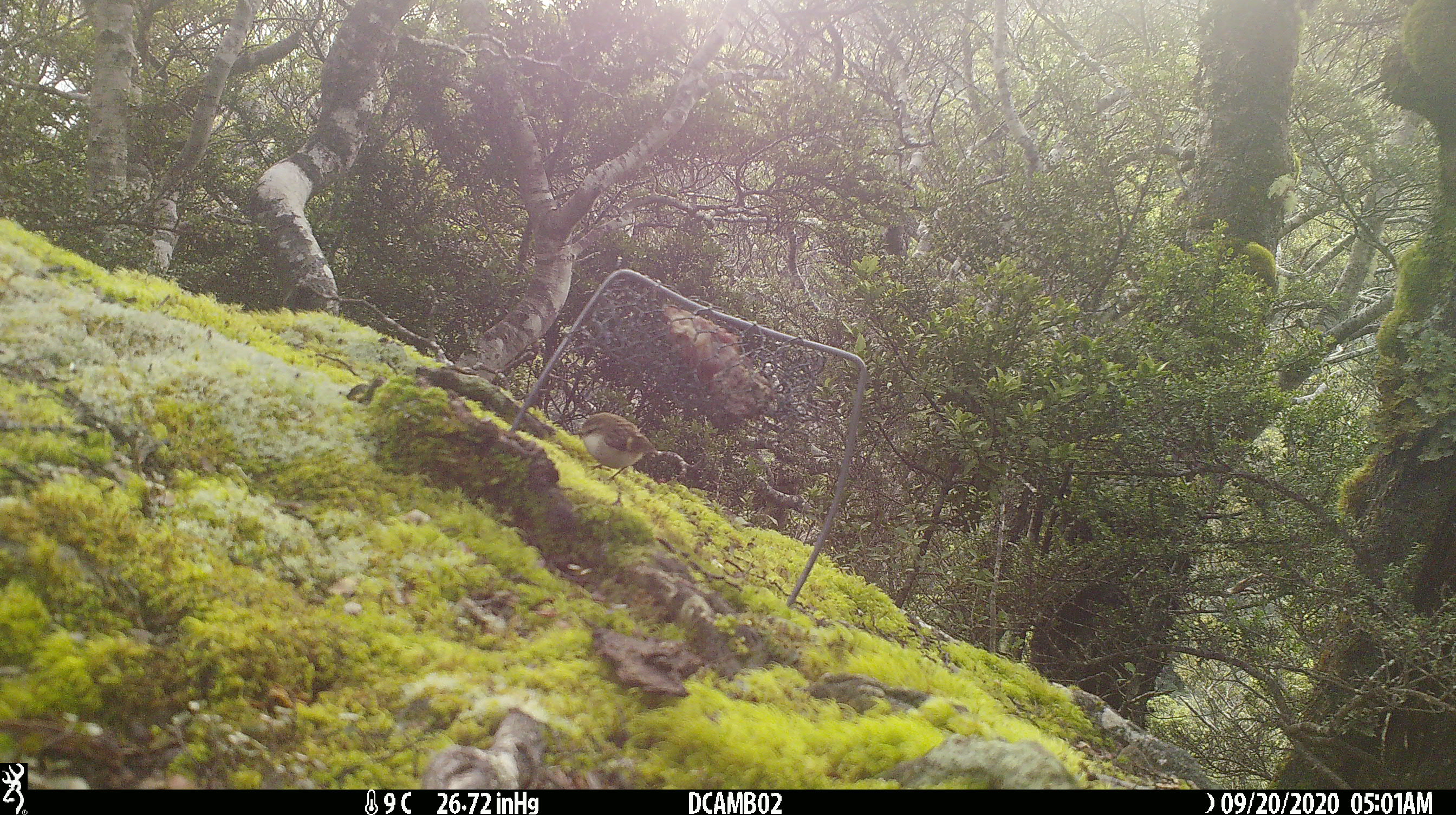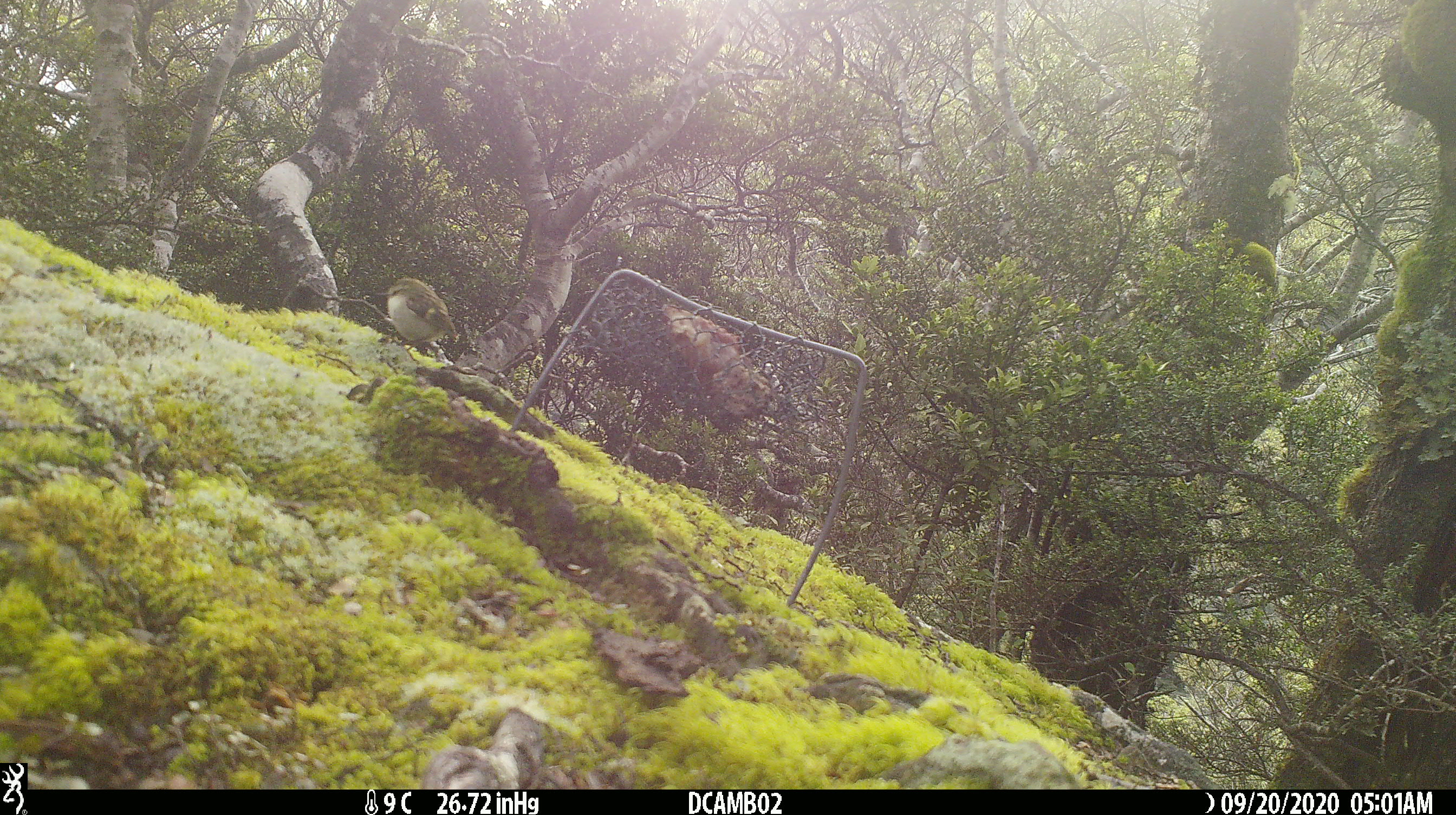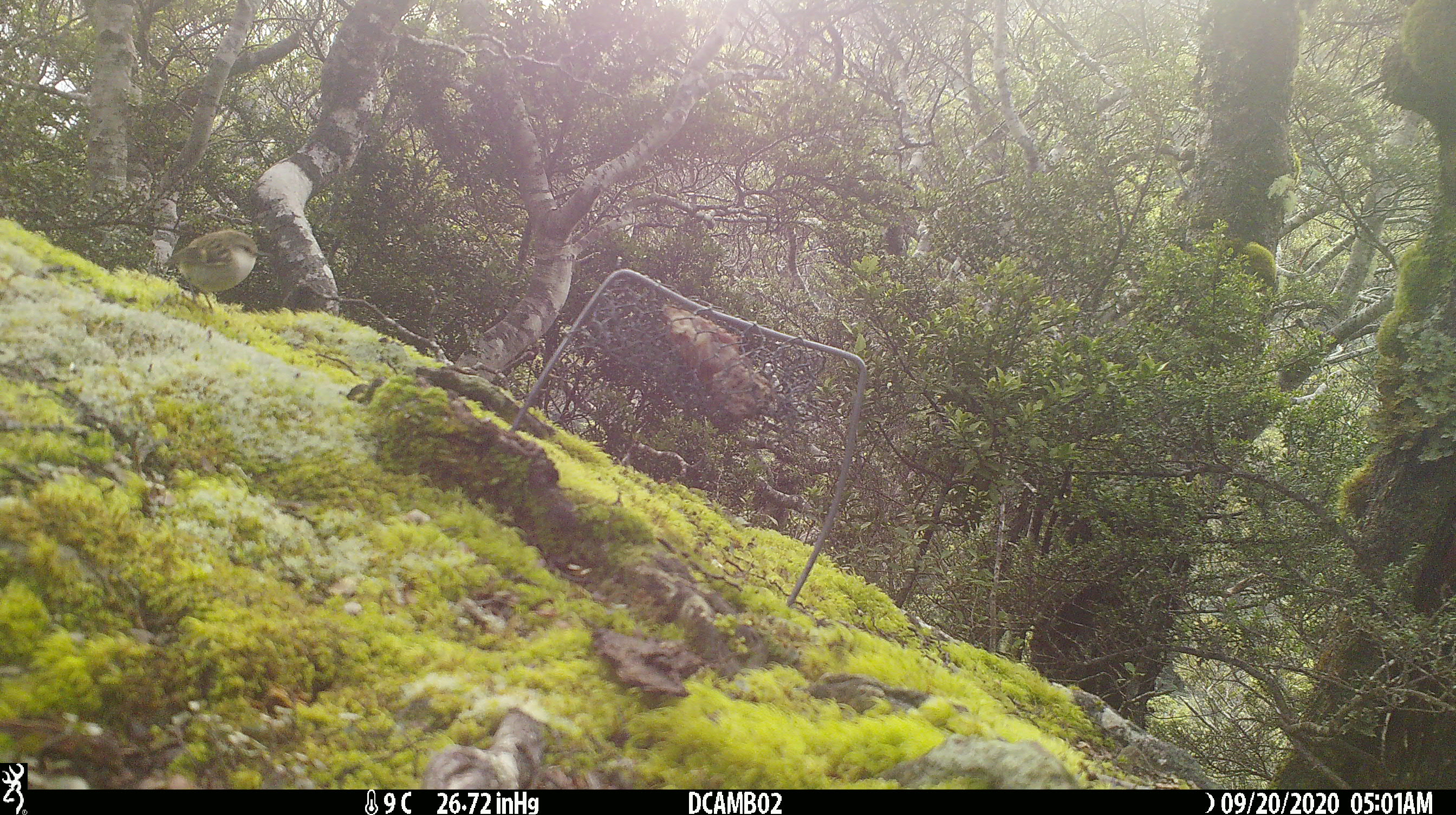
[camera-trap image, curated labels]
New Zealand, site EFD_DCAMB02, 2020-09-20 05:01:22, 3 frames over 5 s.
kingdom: Animalia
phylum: Chordata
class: Aves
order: Passeriformes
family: Acanthisittidae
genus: Acanthisitta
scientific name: Acanthisitta chloris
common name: rifleman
Rifleman (Acanthisitta chloris).